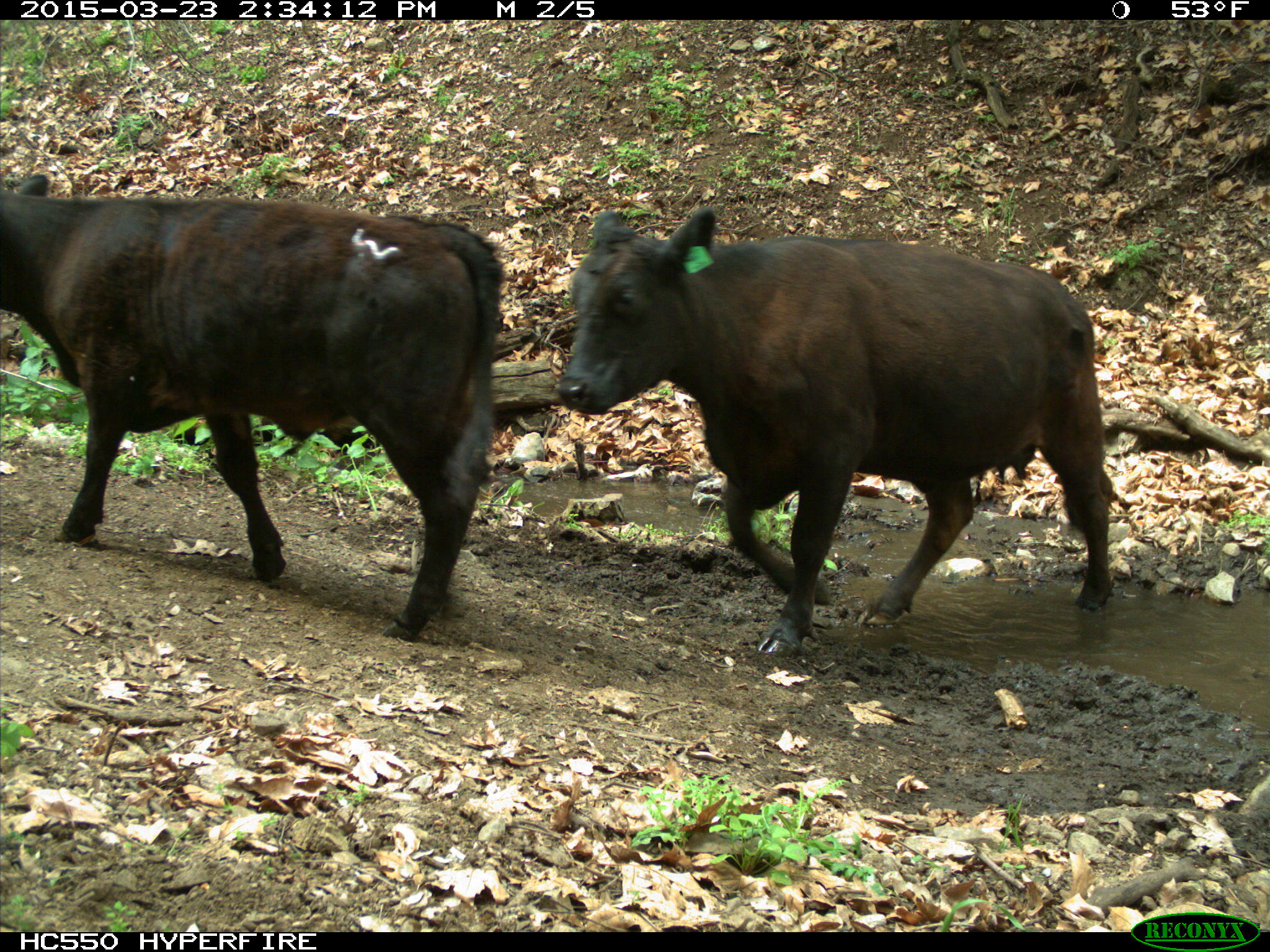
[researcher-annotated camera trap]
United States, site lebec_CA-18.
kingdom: Animalia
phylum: Chordata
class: Mammalia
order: Artiodactyla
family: Bovidae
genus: Bos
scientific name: Bos taurus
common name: domestic cow